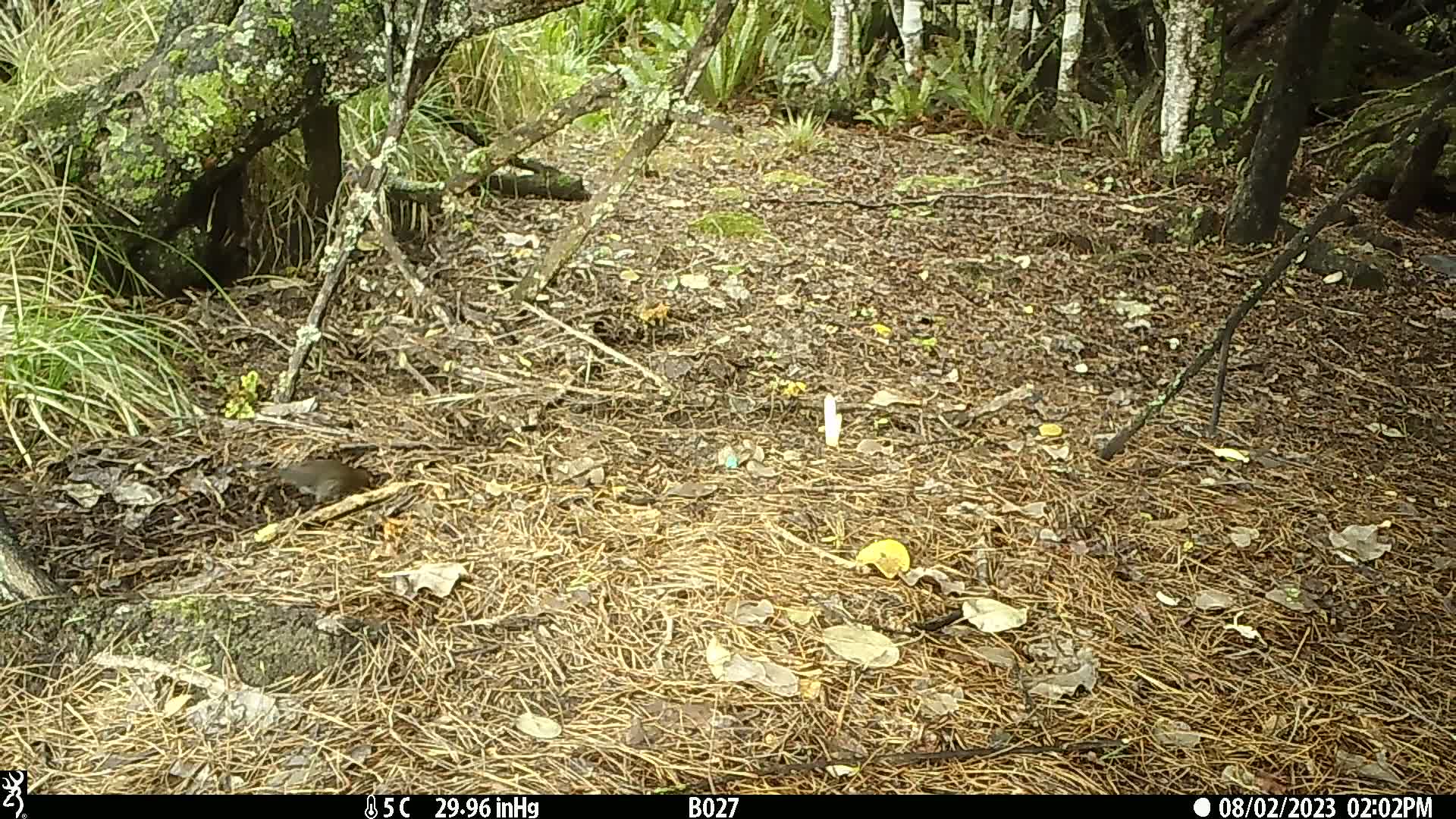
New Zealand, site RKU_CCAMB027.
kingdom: Animalia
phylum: Chordata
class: Aves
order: Passeriformes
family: Turdidae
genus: Turdus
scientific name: Turdus merula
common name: eurasian blackbird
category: blackbird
Blackbird (eurasian blackbird) (Turdus merula).